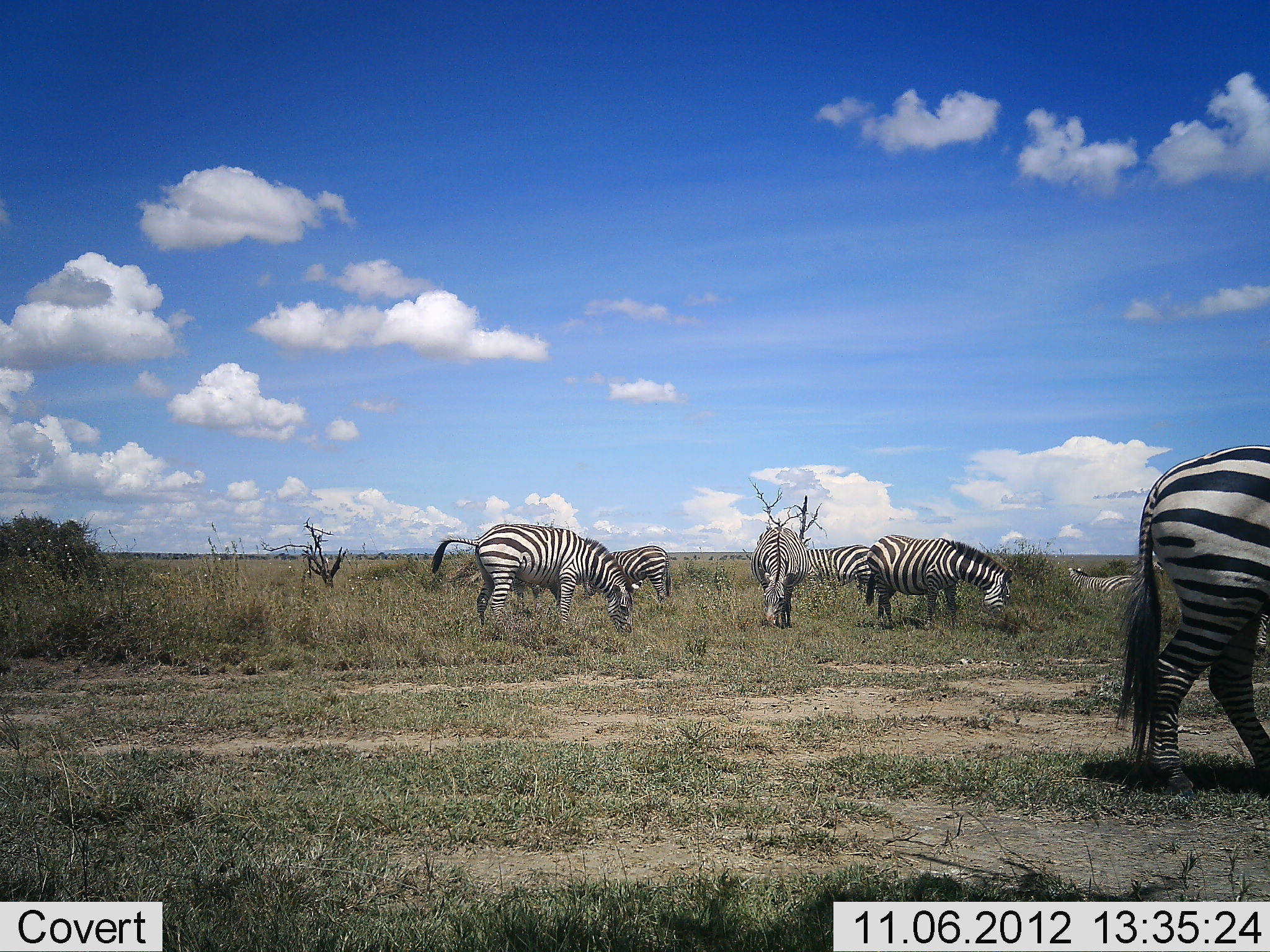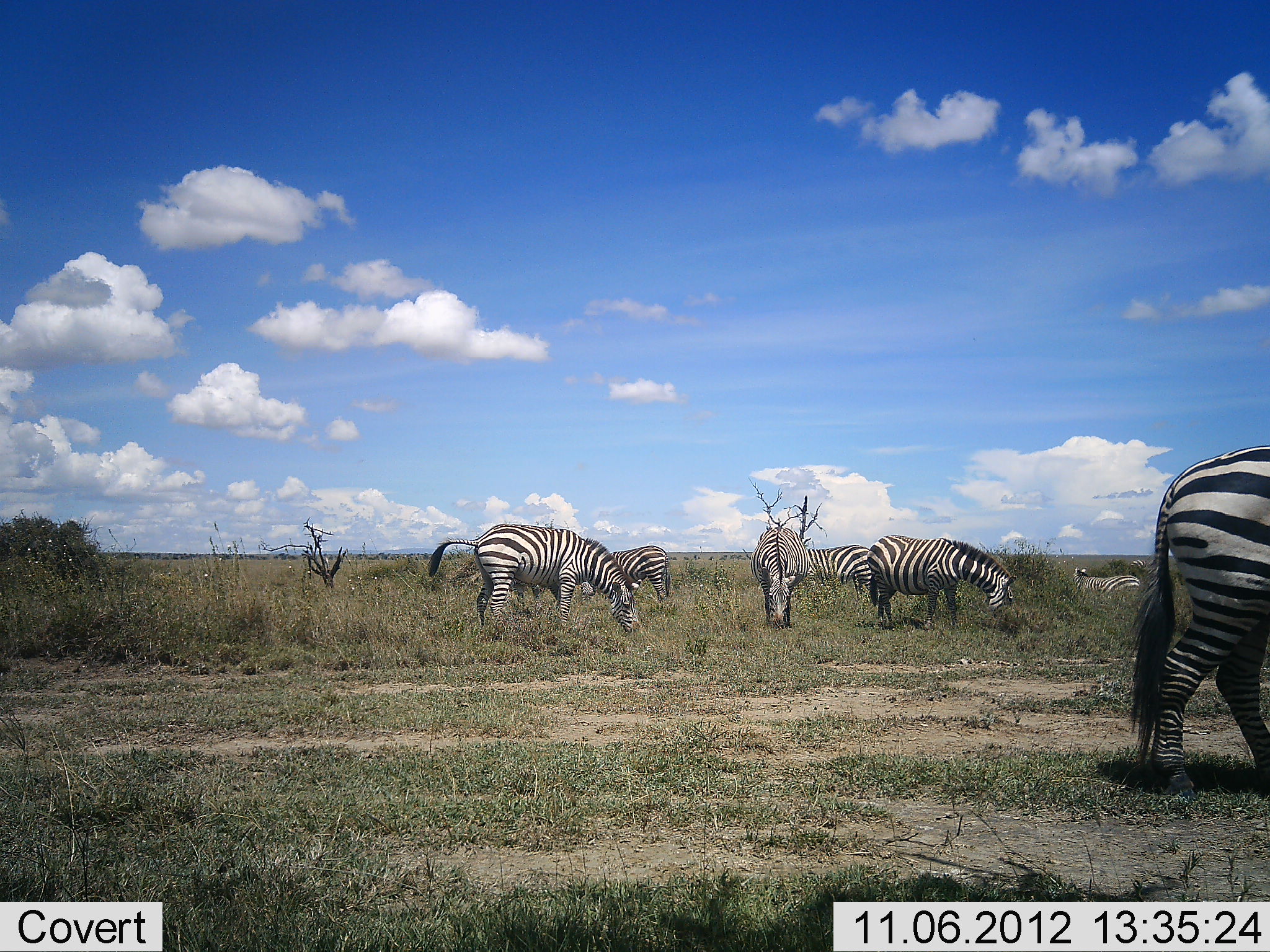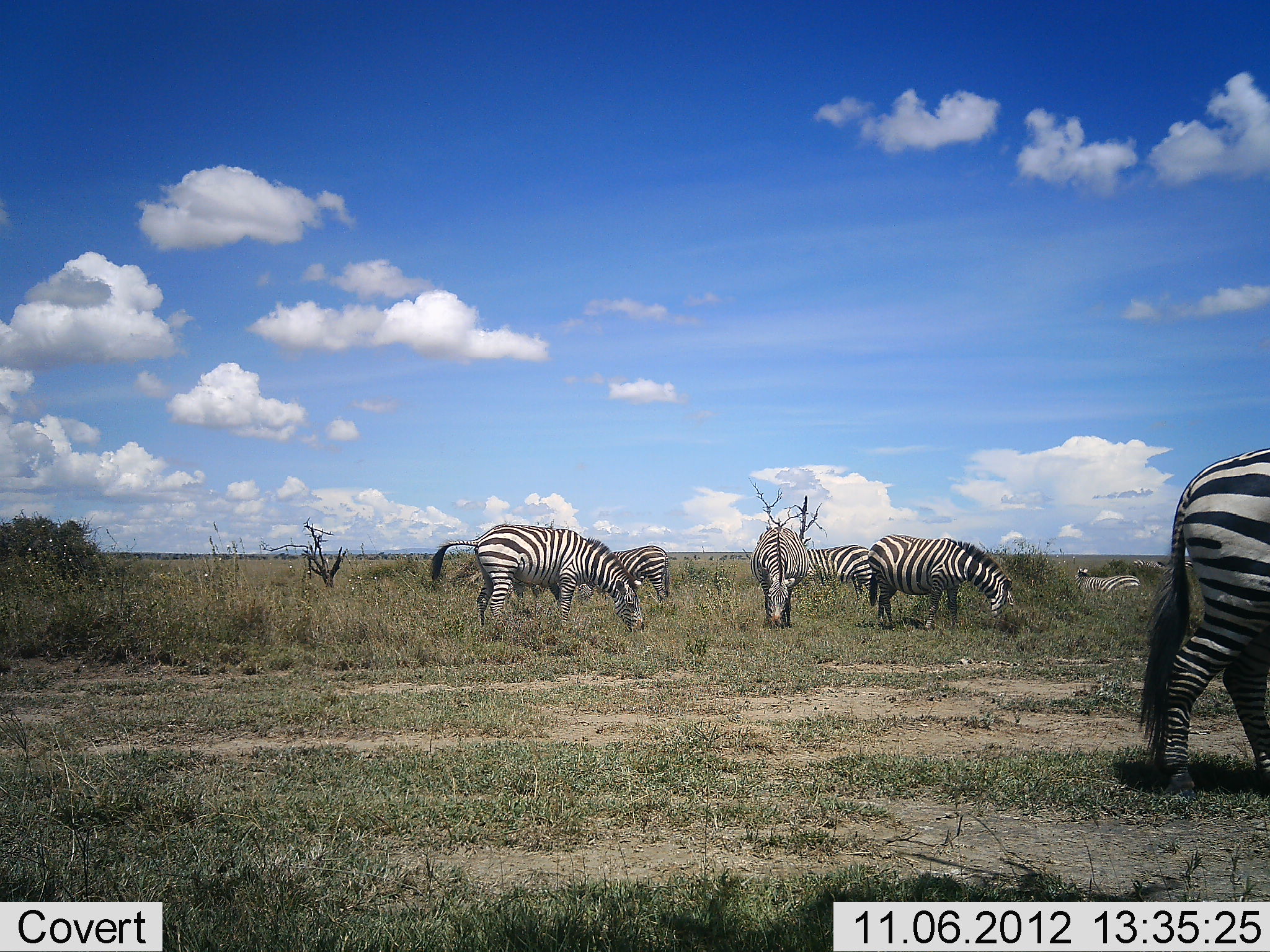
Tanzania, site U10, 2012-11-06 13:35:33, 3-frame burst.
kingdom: Animalia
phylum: Chordata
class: Mammalia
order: Perissodactyla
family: Equidae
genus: Equus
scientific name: Equus quagga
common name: plains zebra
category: zebra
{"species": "zebra (plains zebra) (Equus quagga)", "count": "8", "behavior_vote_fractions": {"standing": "70%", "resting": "10%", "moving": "10%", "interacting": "0%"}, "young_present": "0%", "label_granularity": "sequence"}